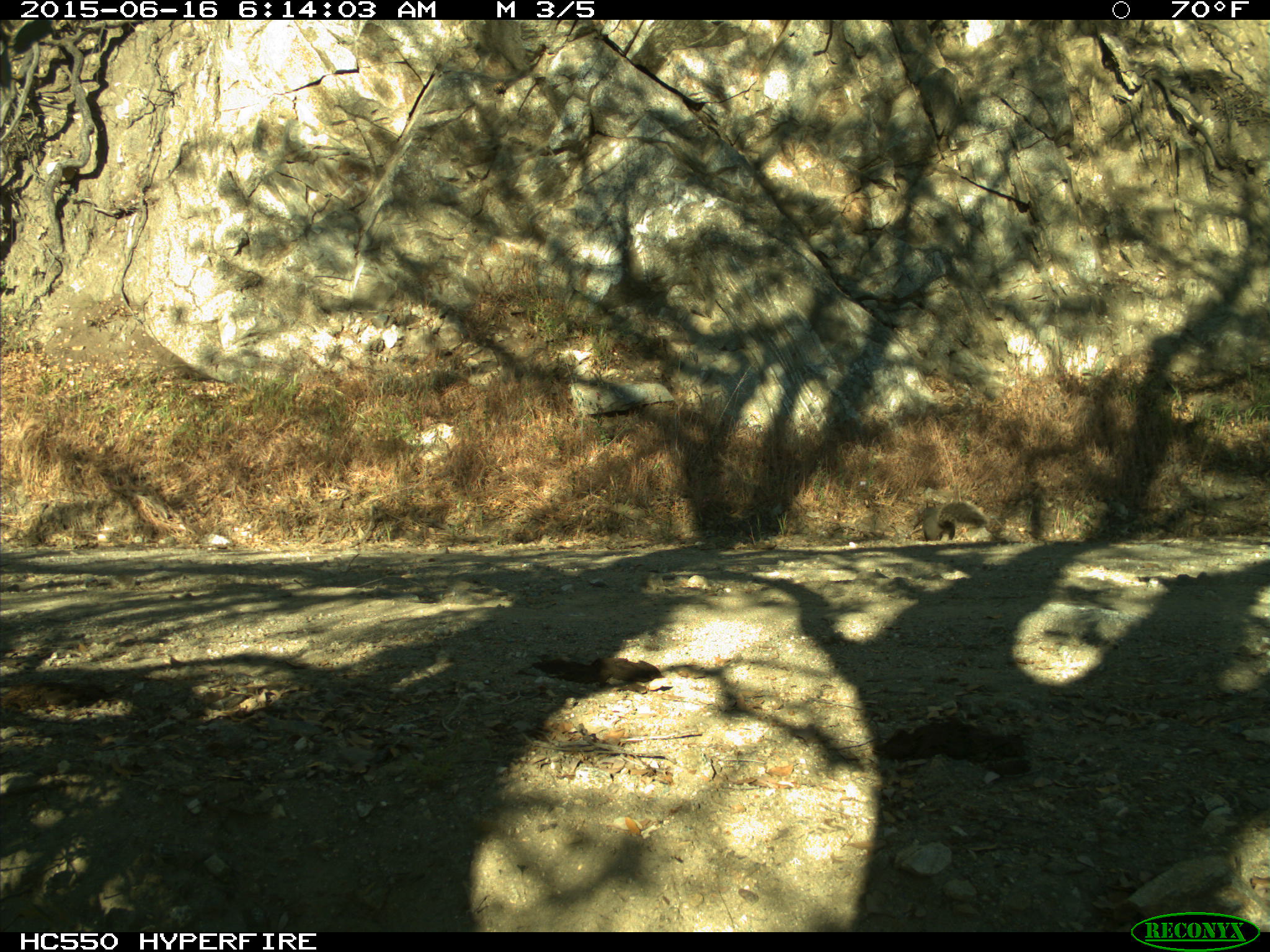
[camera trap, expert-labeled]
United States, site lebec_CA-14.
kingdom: Animalia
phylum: Chordata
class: Mammalia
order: Rodentia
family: Sciuridae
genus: Sciurus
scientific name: Sciurus carolinensis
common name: eastern gray squirrel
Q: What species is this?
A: Sciurus carolinensis (eastern gray squirrel).